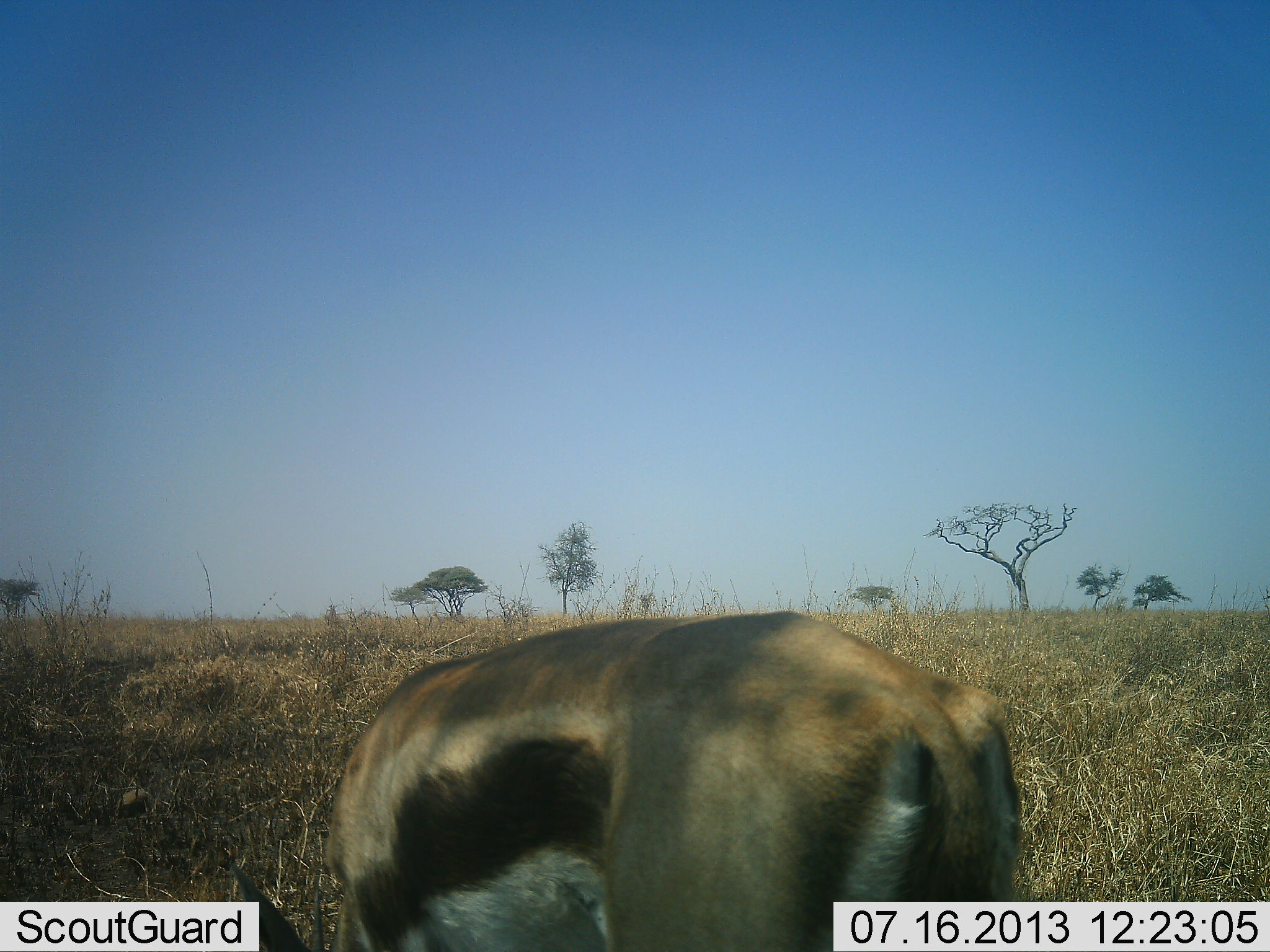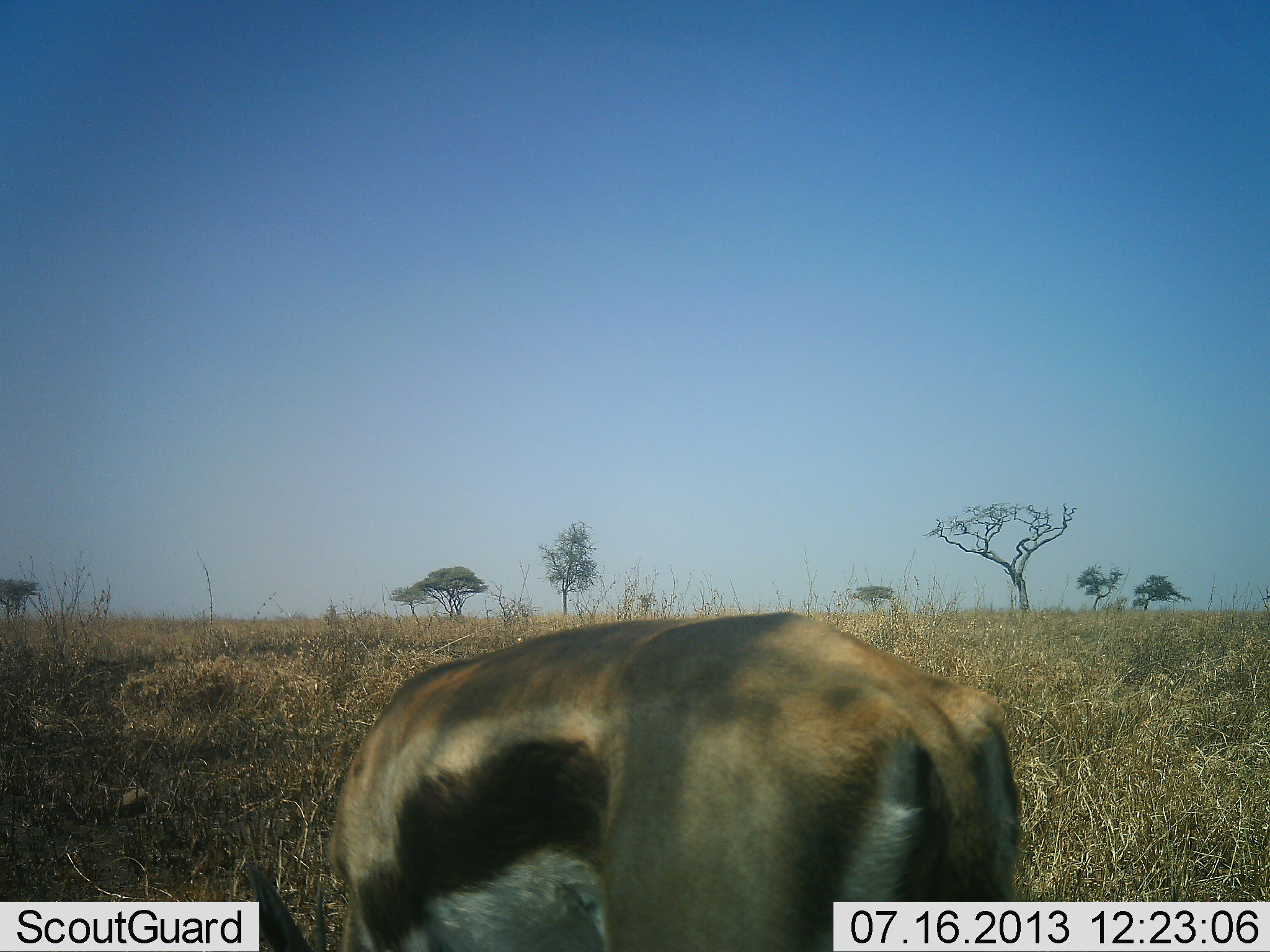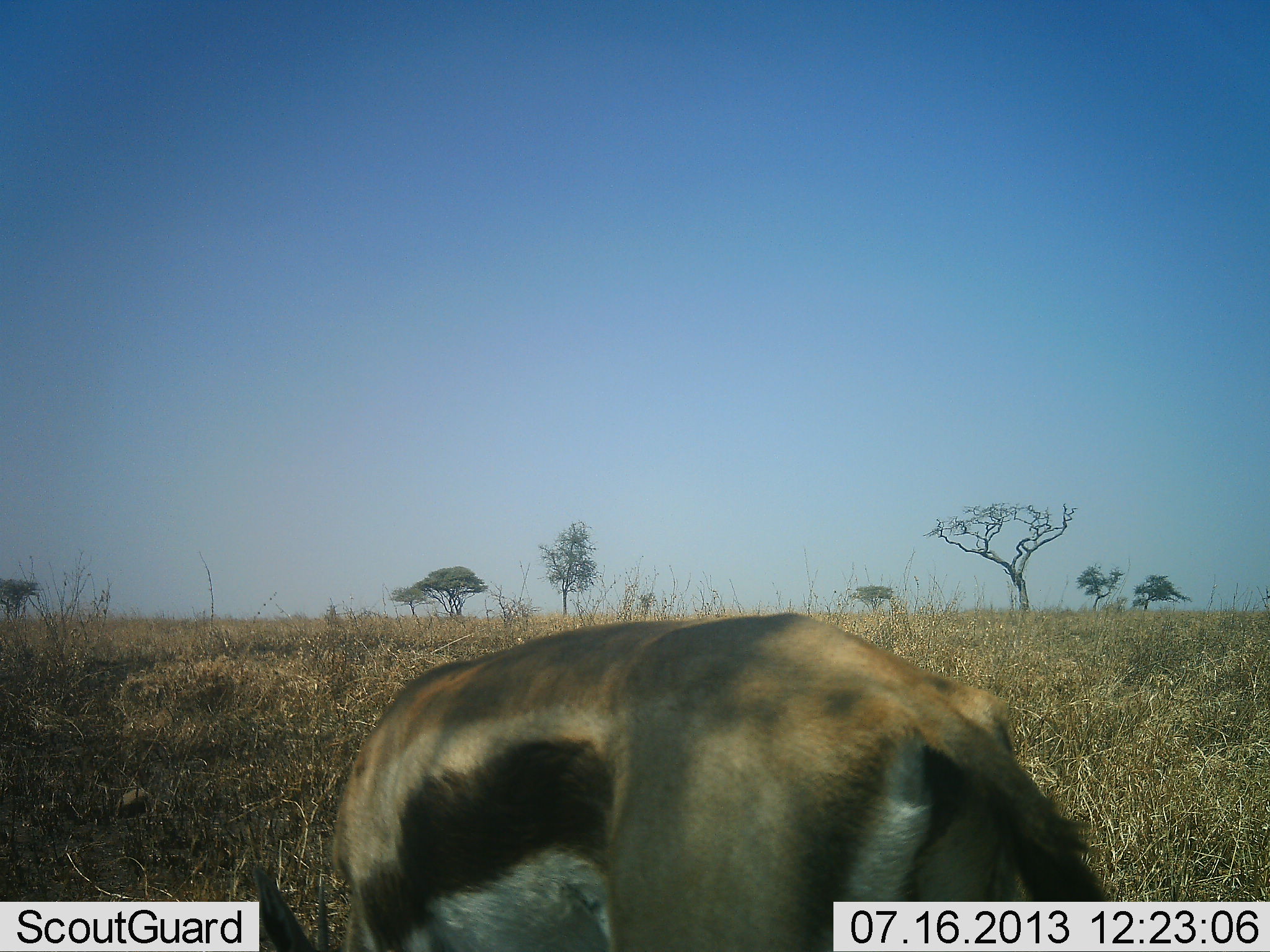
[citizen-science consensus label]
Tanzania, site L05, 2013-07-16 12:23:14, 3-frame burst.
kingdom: Animalia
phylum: Chordata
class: Mammalia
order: Artiodactyla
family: Bovidae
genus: Eudorcas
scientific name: Eudorcas thomsonii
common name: thomson's gazelle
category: gazellethomsons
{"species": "gazellethomsons (thomson's gazelle) (Eudorcas thomsonii)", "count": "1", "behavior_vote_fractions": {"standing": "50%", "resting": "10%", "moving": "0%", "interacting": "0%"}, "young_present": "0%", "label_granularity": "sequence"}